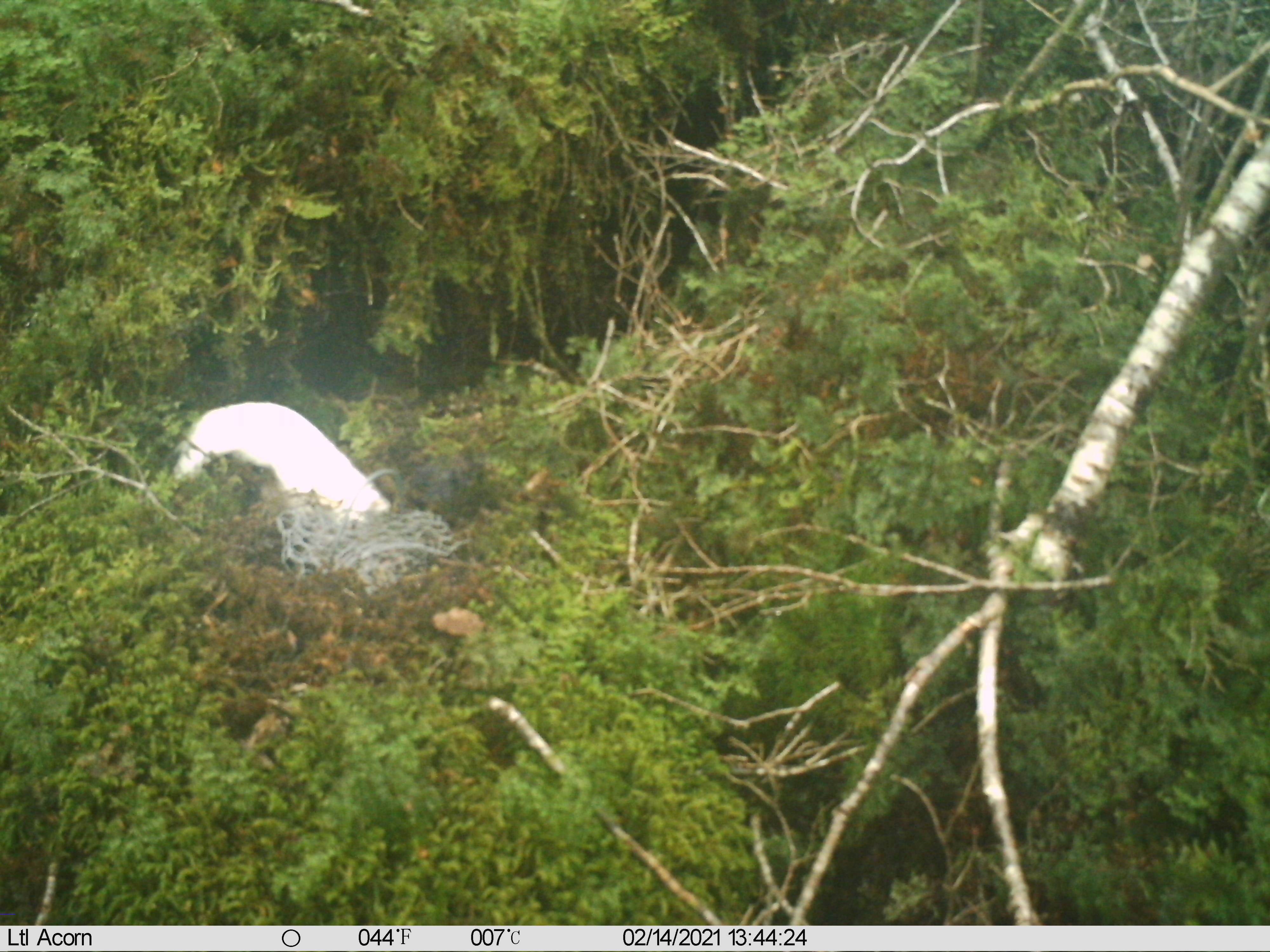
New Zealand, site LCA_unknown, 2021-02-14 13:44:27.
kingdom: Animalia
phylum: Chordata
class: Mammalia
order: Carnivora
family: Mustelidae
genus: Mustela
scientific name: Mustela erminea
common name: stoat